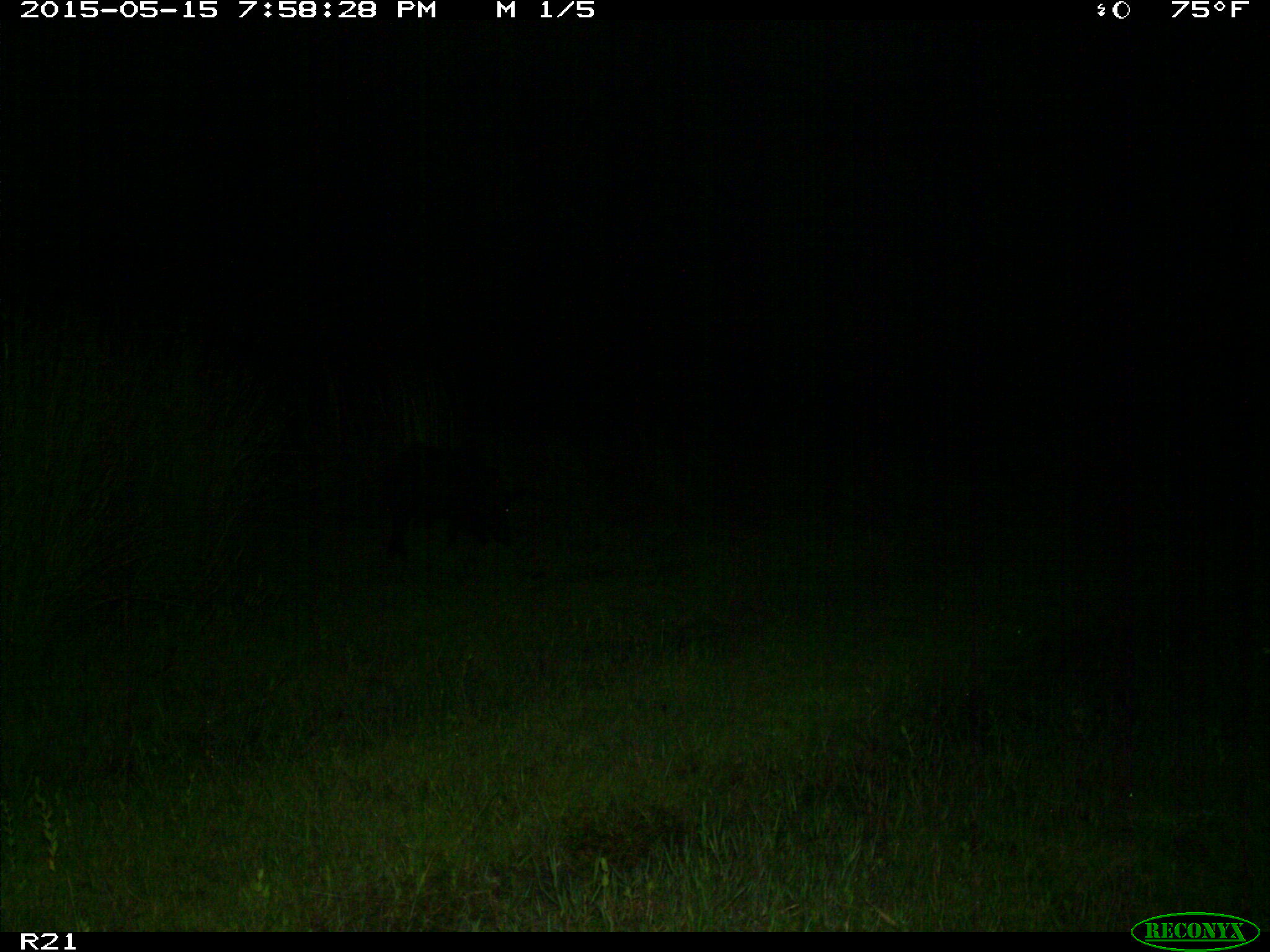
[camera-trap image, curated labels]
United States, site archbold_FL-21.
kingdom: Animalia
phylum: Chordata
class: Mammalia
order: Artiodactyla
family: Suidae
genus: Sus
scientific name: Sus scrofa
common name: wild boar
Sus scrofa (wild boar).